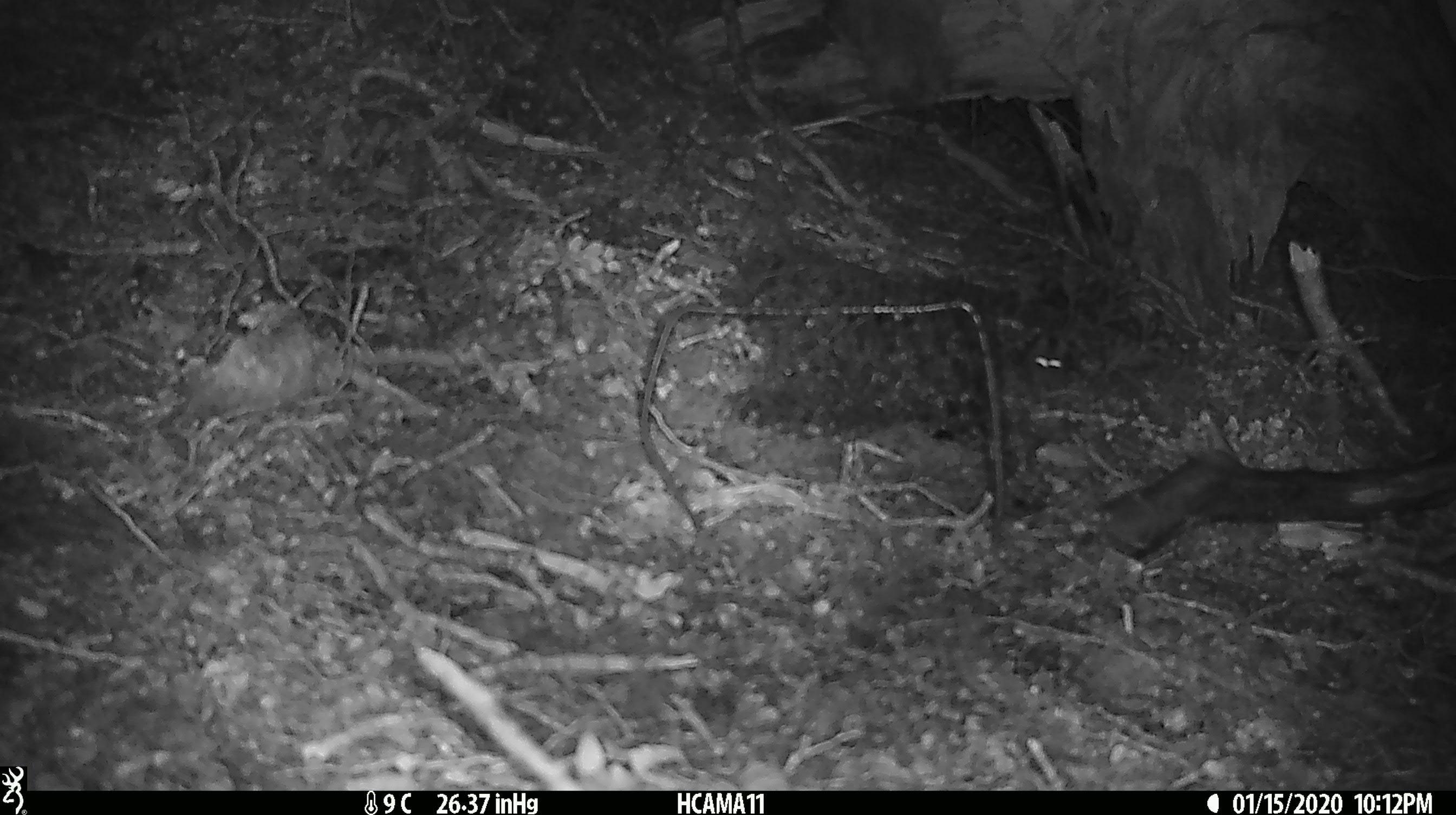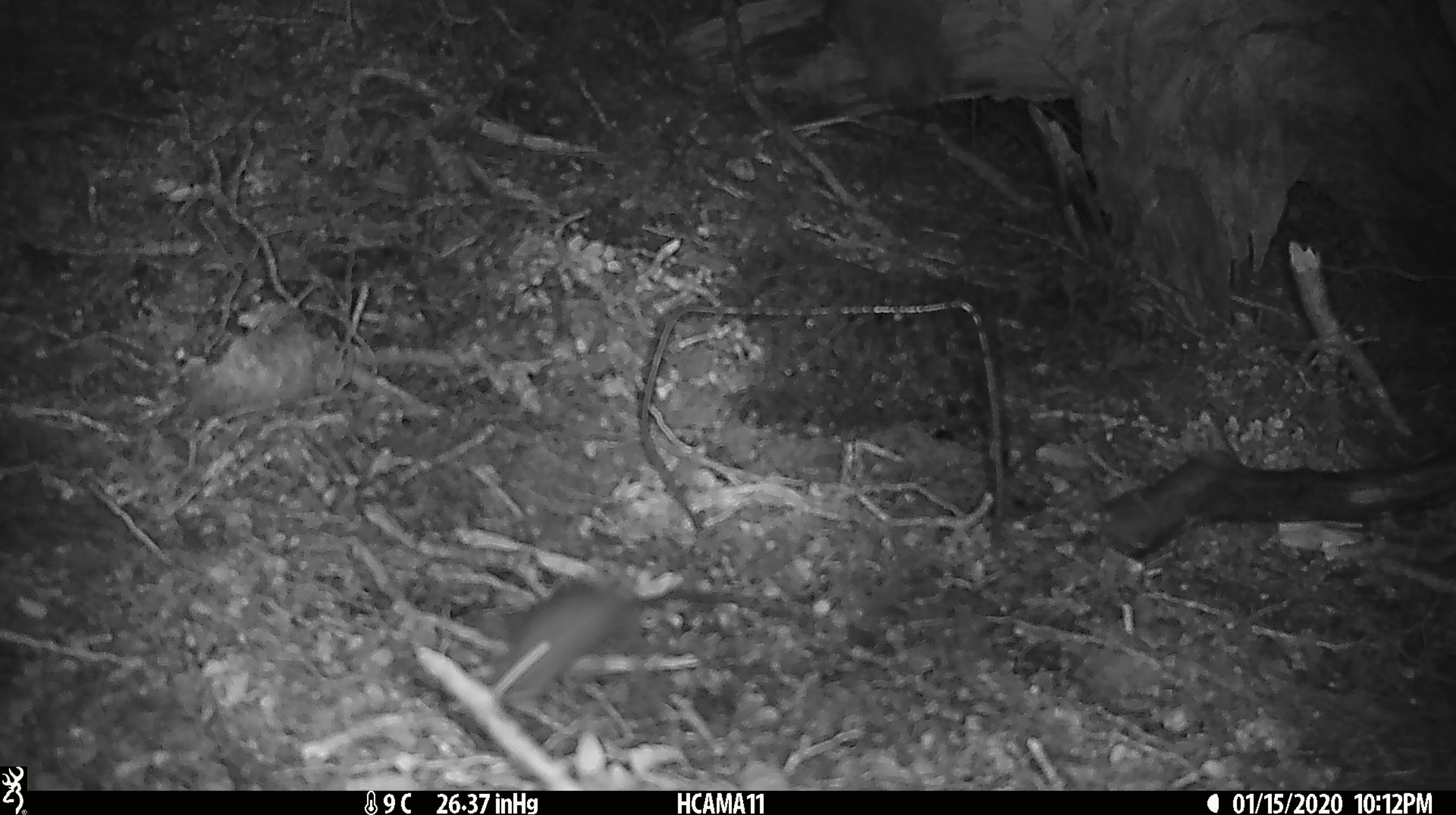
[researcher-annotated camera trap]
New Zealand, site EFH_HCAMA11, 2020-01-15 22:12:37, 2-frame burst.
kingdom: Animalia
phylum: Chordata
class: Mammalia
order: Rodentia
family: Muridae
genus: Mus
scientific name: Mus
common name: mouse